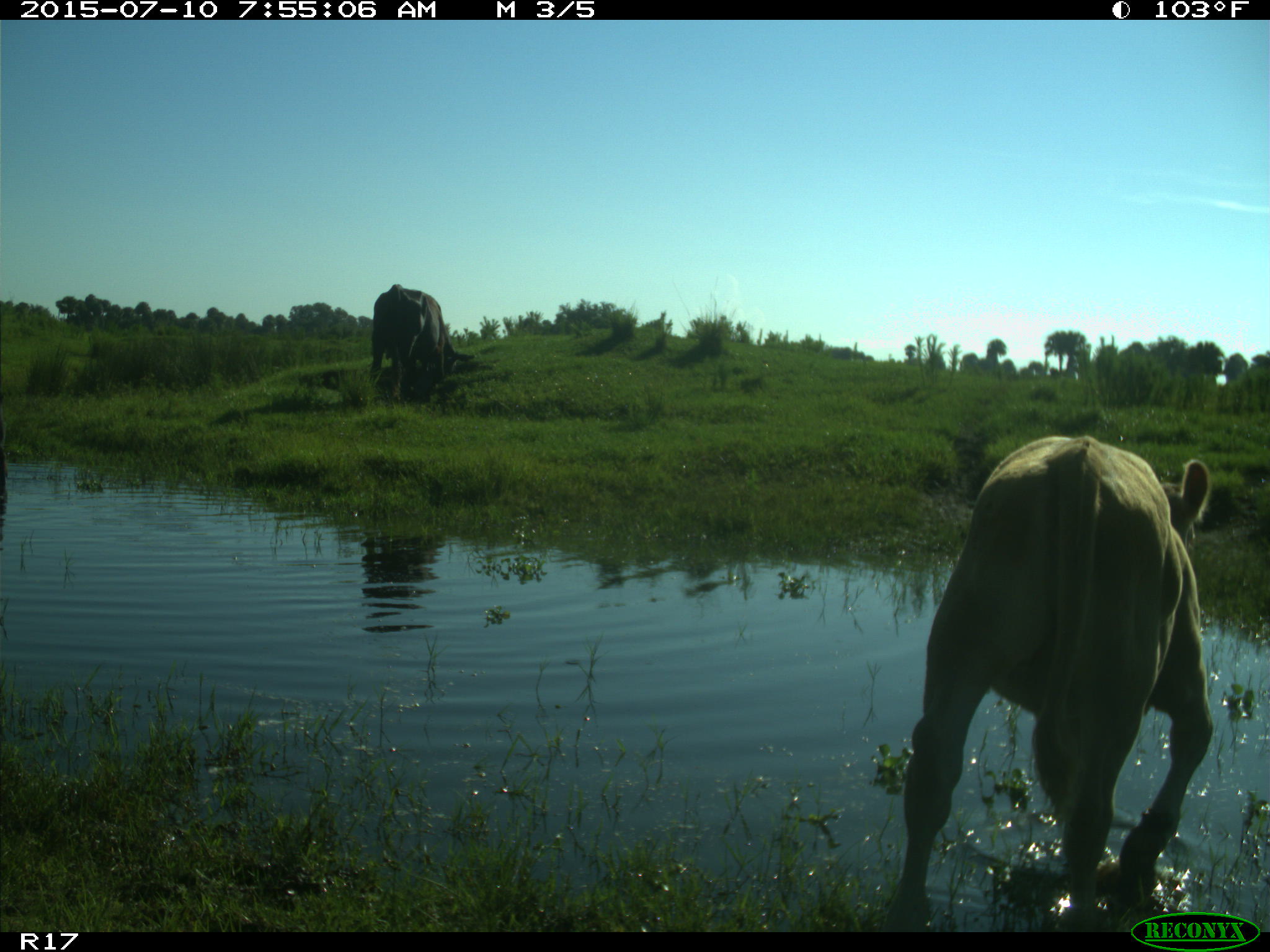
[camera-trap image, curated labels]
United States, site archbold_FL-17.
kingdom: Animalia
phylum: Chordata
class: Mammalia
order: Artiodactyla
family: Bovidae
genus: Bos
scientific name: Bos taurus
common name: domestic cow